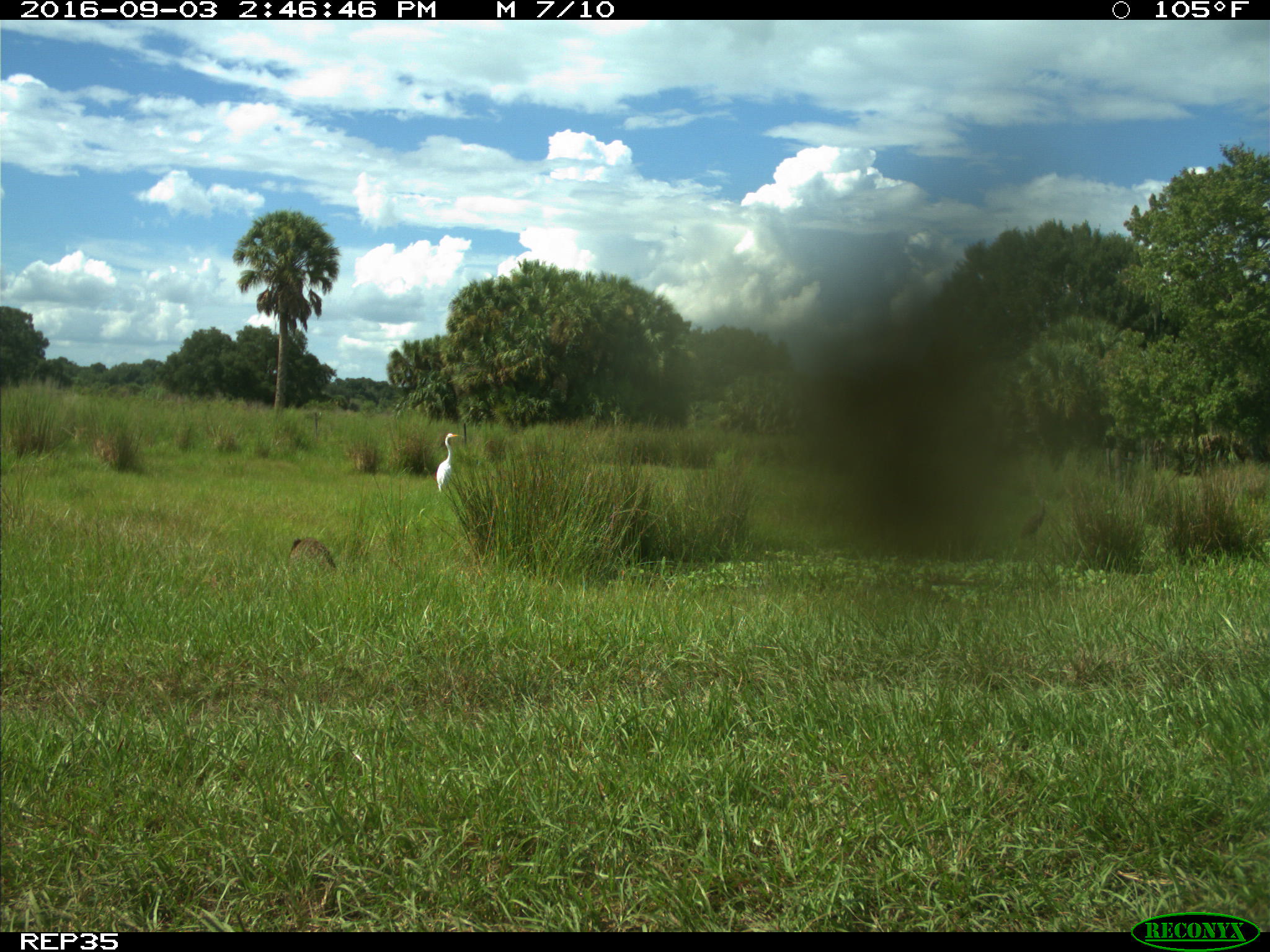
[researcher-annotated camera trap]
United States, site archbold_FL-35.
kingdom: Animalia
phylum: Chordata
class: Mammalia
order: Carnivora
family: Procyonidae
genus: Procyon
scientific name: Procyon lotor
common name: common raccoon